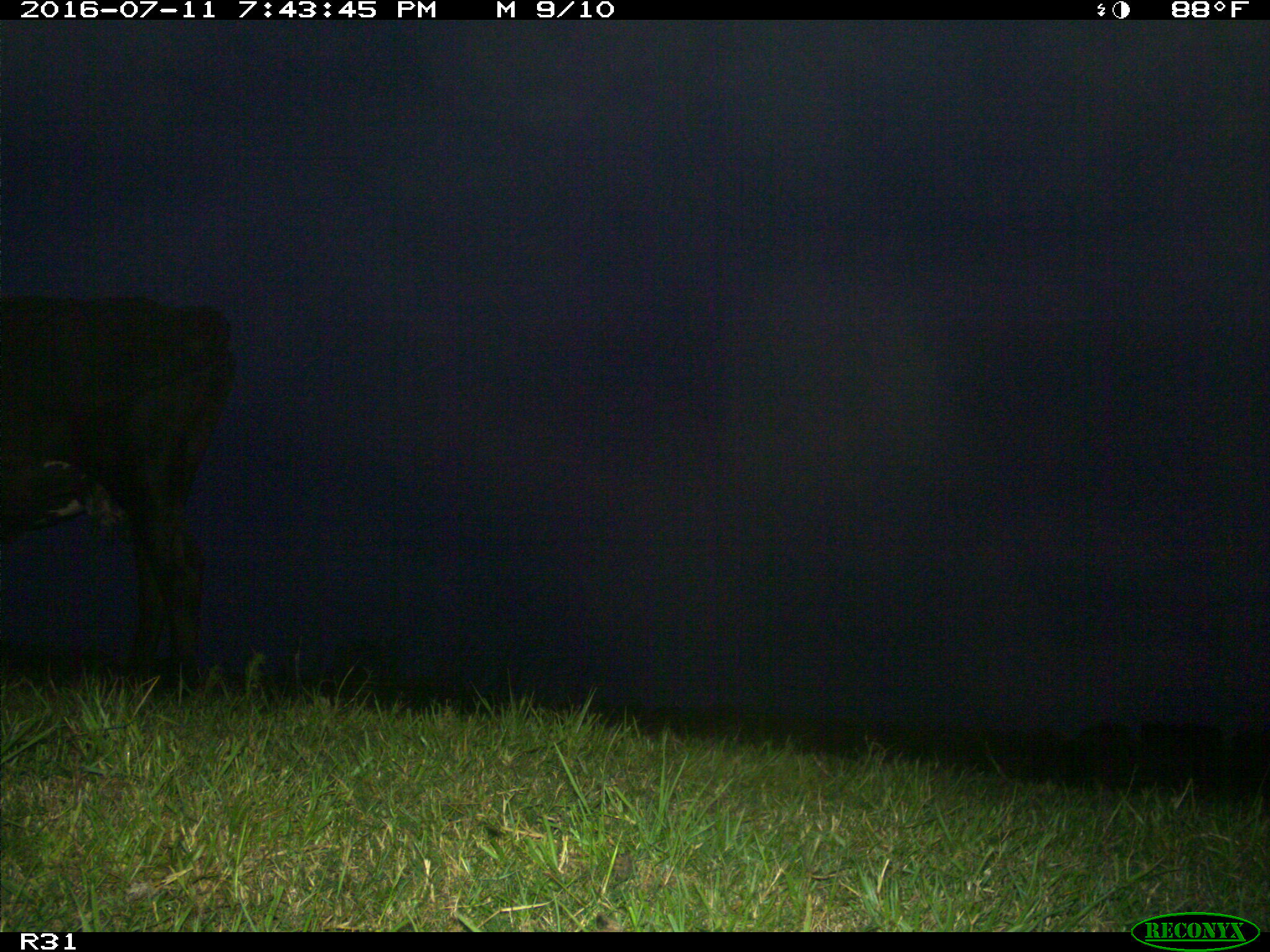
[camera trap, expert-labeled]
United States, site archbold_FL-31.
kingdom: Animalia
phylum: Chordata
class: Mammalia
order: Artiodactyla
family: Bovidae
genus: Bos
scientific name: Bos taurus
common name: domestic cow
Bos taurus (domestic cow).